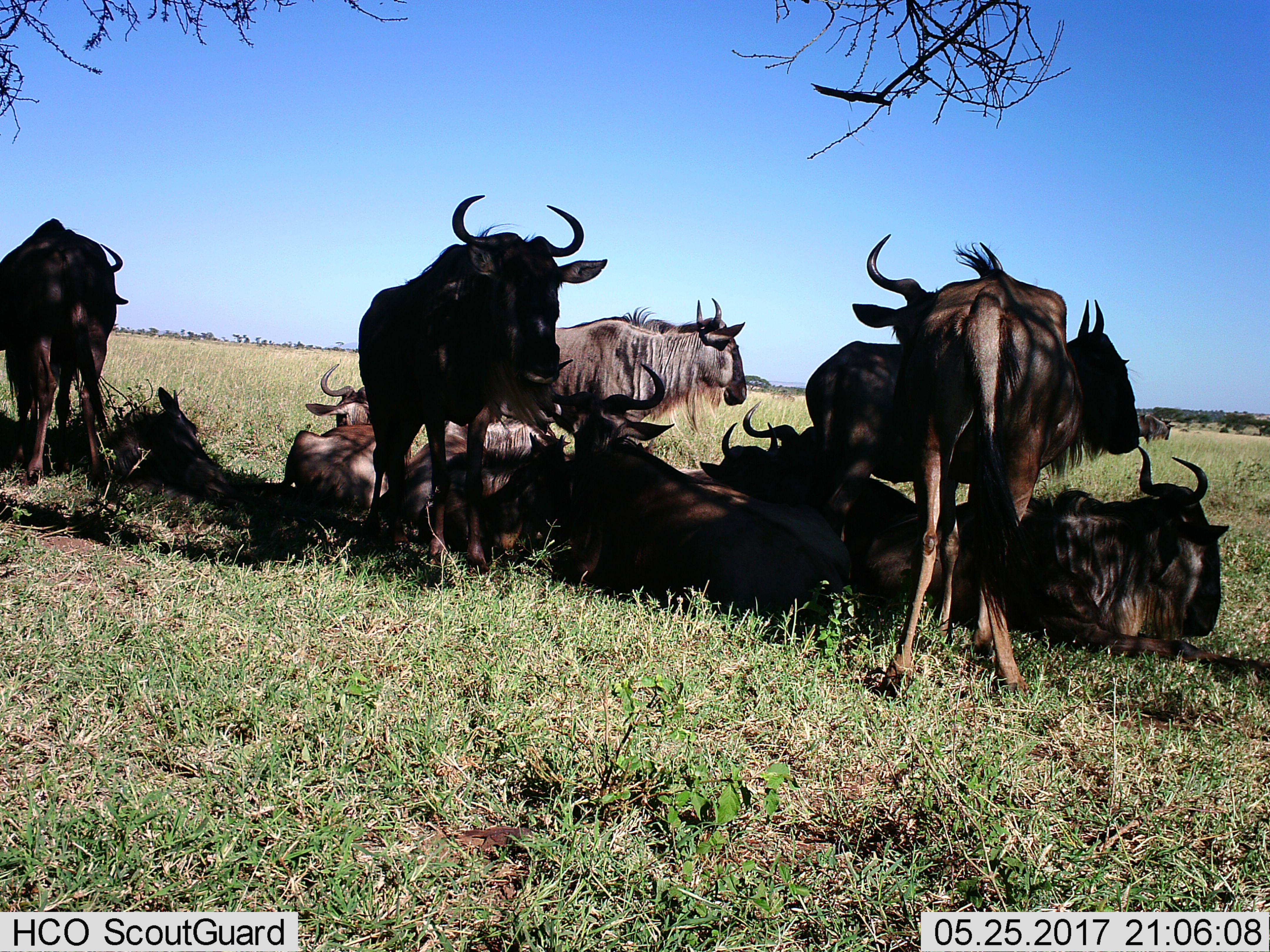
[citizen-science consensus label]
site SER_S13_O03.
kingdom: Animalia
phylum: Chordata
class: Mammalia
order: Artiodactyla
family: Bovidae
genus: Connochaetes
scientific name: Connochaetes taurinus taurinus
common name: blue wildebeest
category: wildebeestblue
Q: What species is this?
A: Wildebeestblue (blue wildebeest) (Connochaetes taurinus taurinus).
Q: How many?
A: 11-50.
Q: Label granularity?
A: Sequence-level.